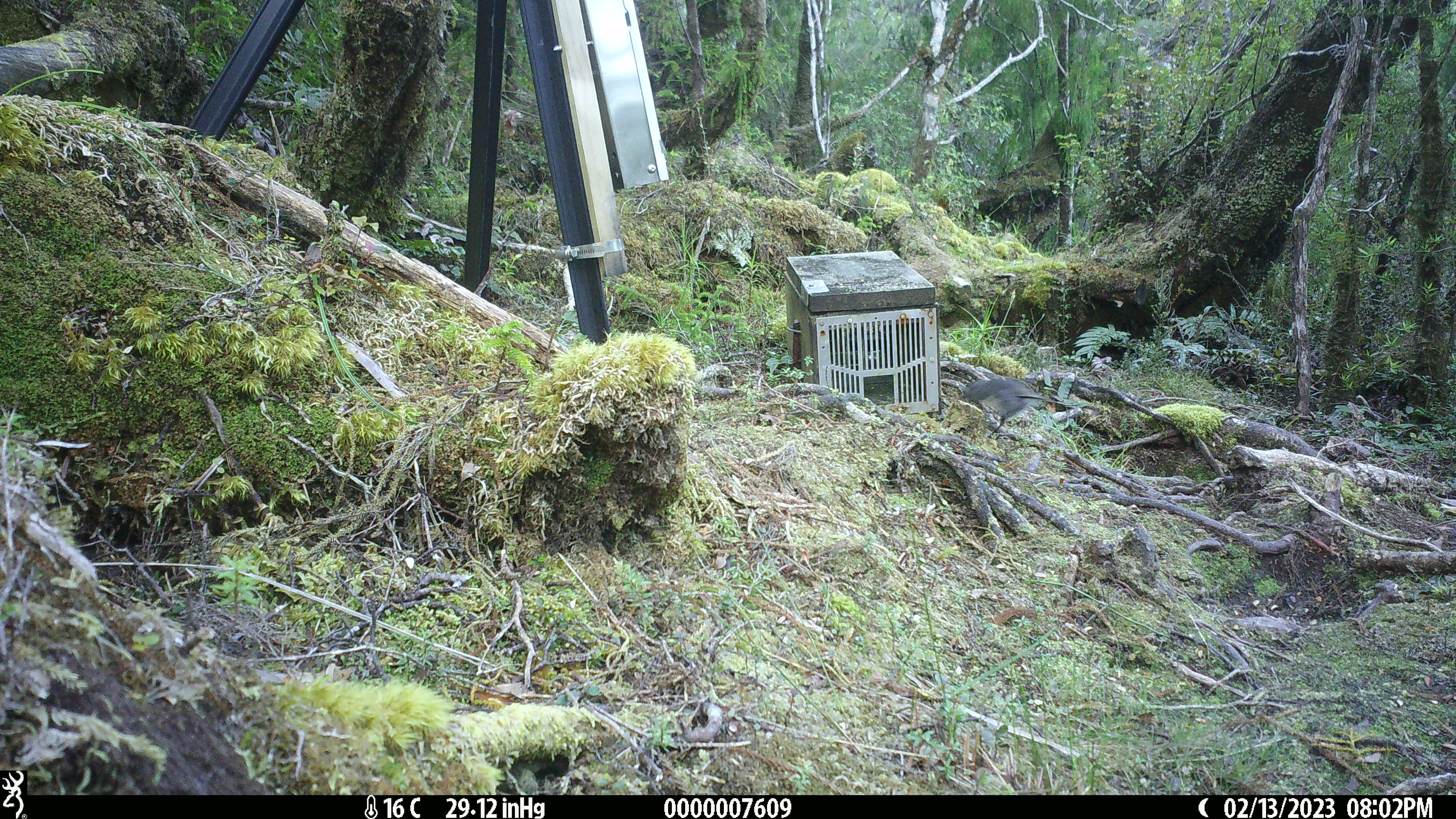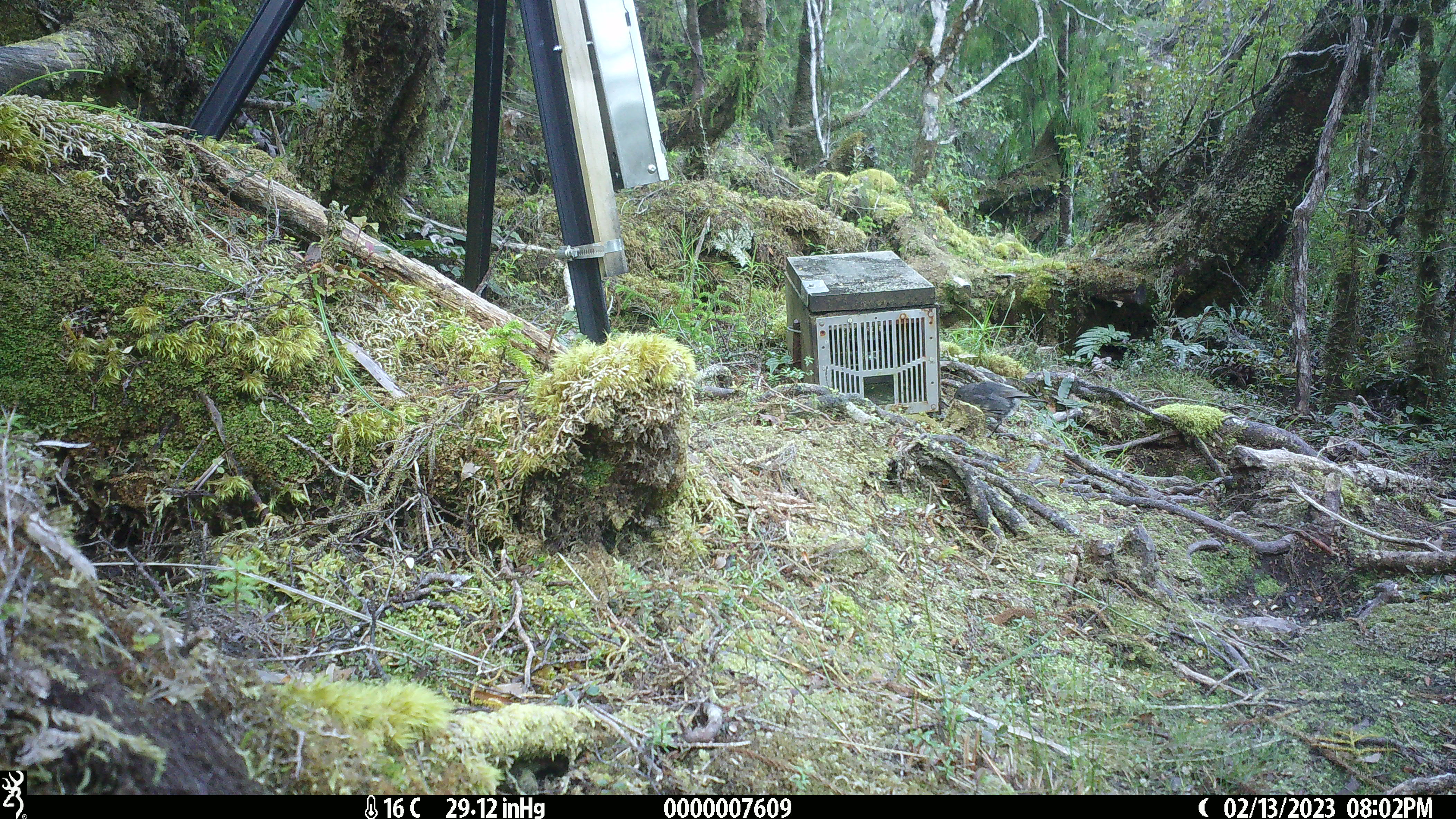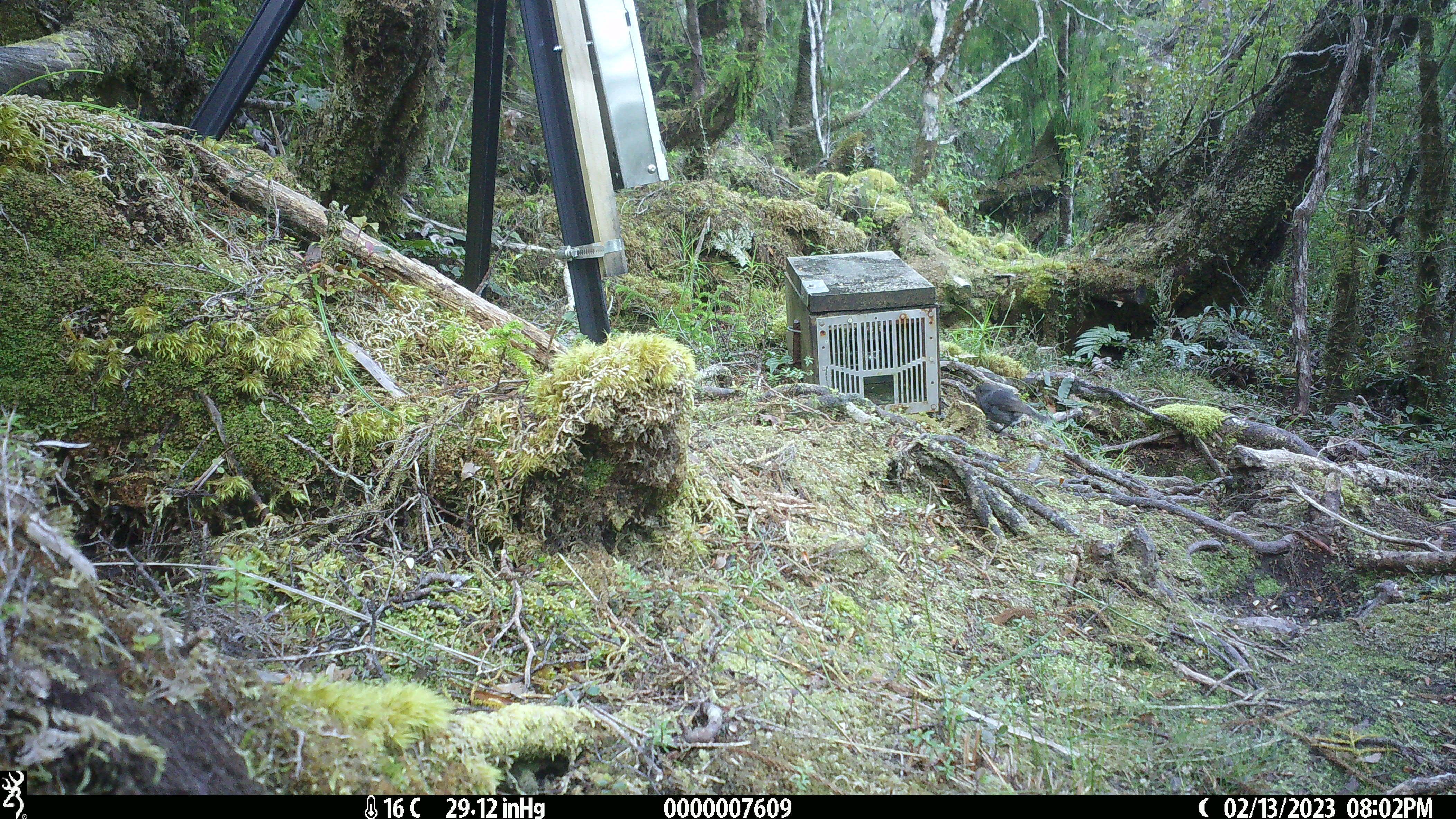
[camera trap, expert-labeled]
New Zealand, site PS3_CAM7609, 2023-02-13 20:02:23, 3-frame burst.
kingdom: Animalia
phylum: Chordata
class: Aves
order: Passeriformes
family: Petroicidae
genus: Petroica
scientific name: Petroica australis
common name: new zealand robin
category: robin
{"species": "robin (new zealand robin) (Petroica australis)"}